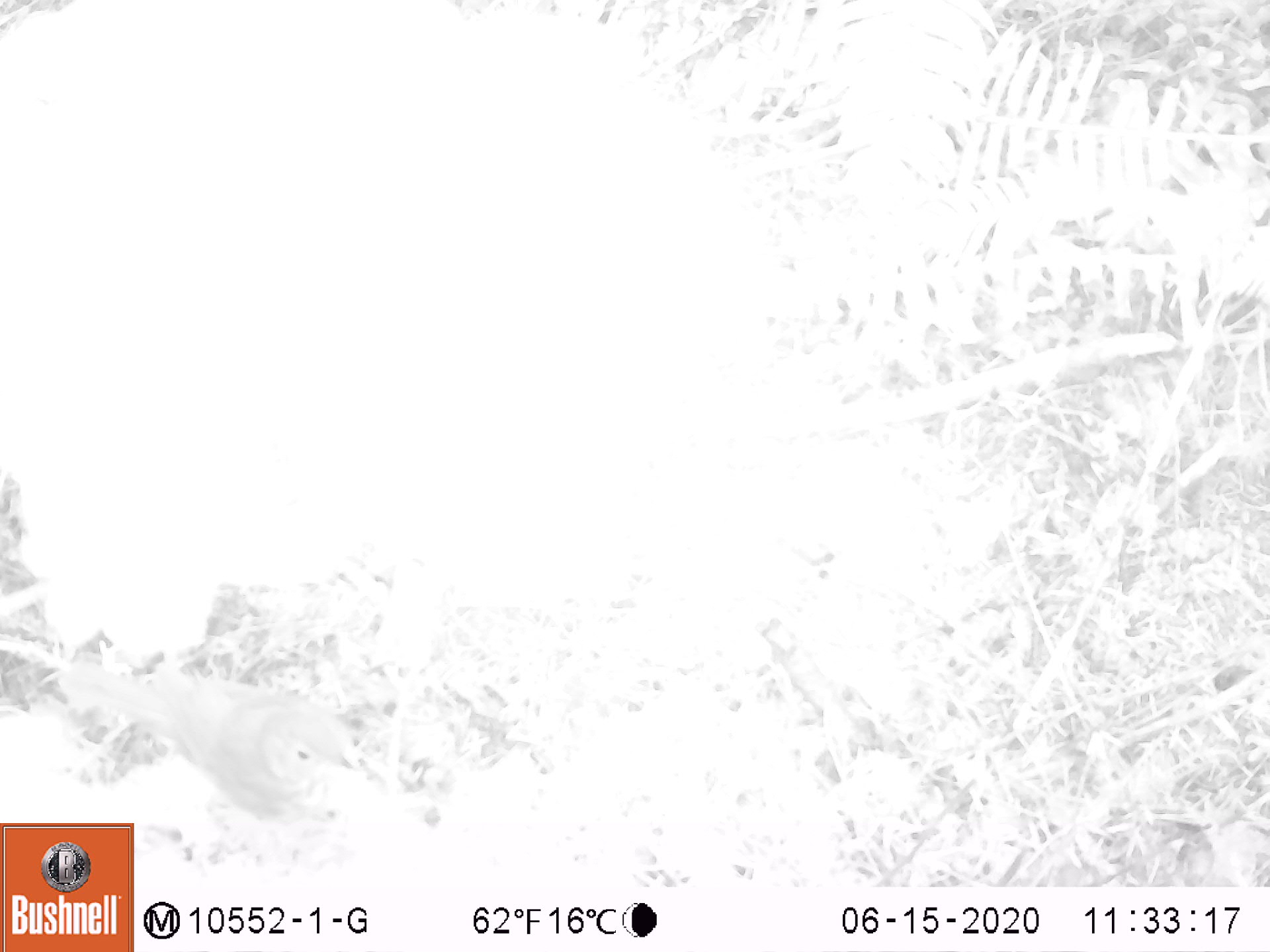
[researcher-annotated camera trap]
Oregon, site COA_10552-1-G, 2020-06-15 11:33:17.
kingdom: Animalia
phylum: Chordata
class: Aves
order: Passeriformes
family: Turdidae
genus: Catharus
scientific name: Catharus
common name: brown thrushes and nightingale-thrushes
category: catharus species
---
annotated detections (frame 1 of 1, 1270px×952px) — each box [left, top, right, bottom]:
catharus species: [79, 665, 364, 815]